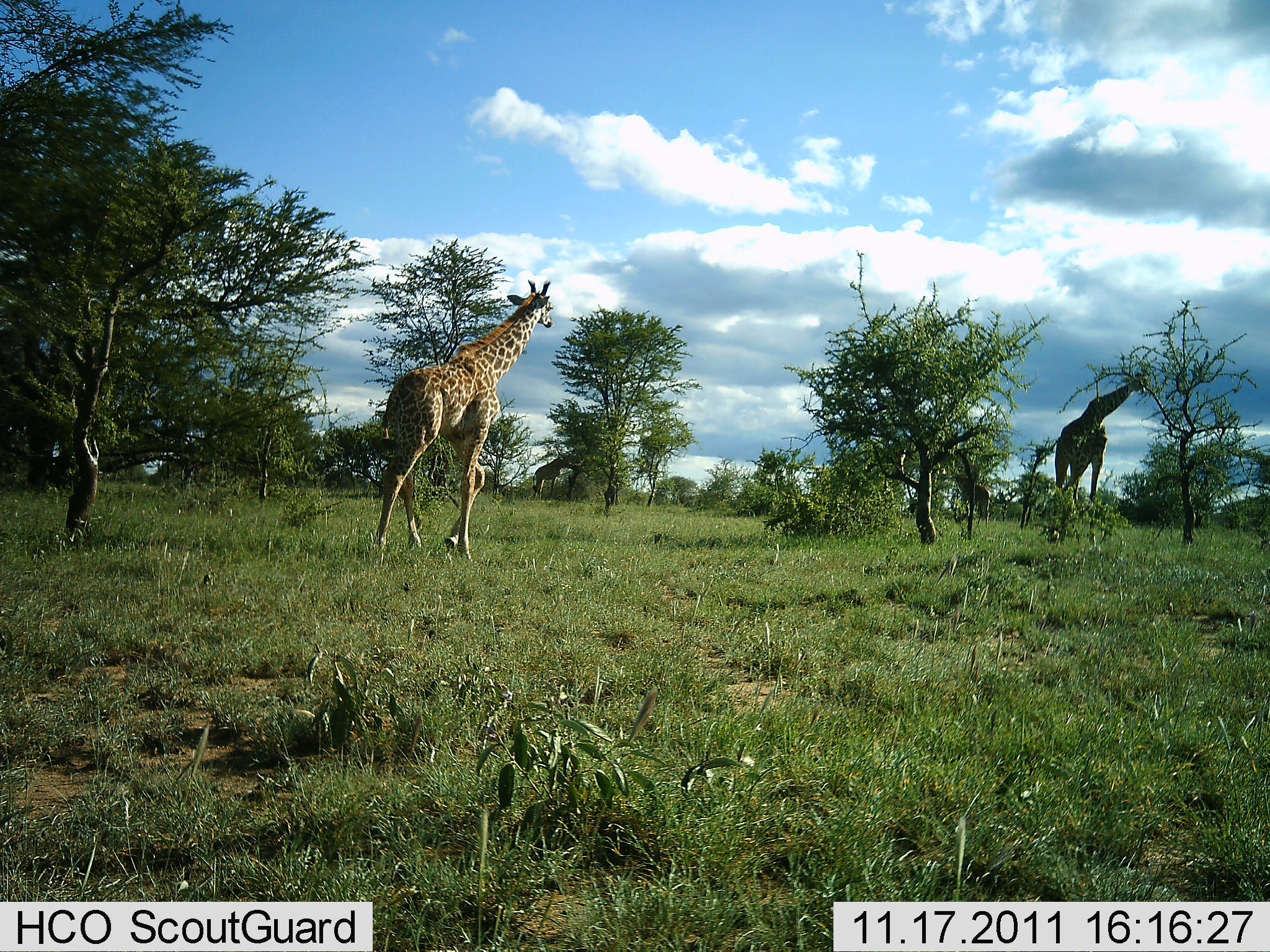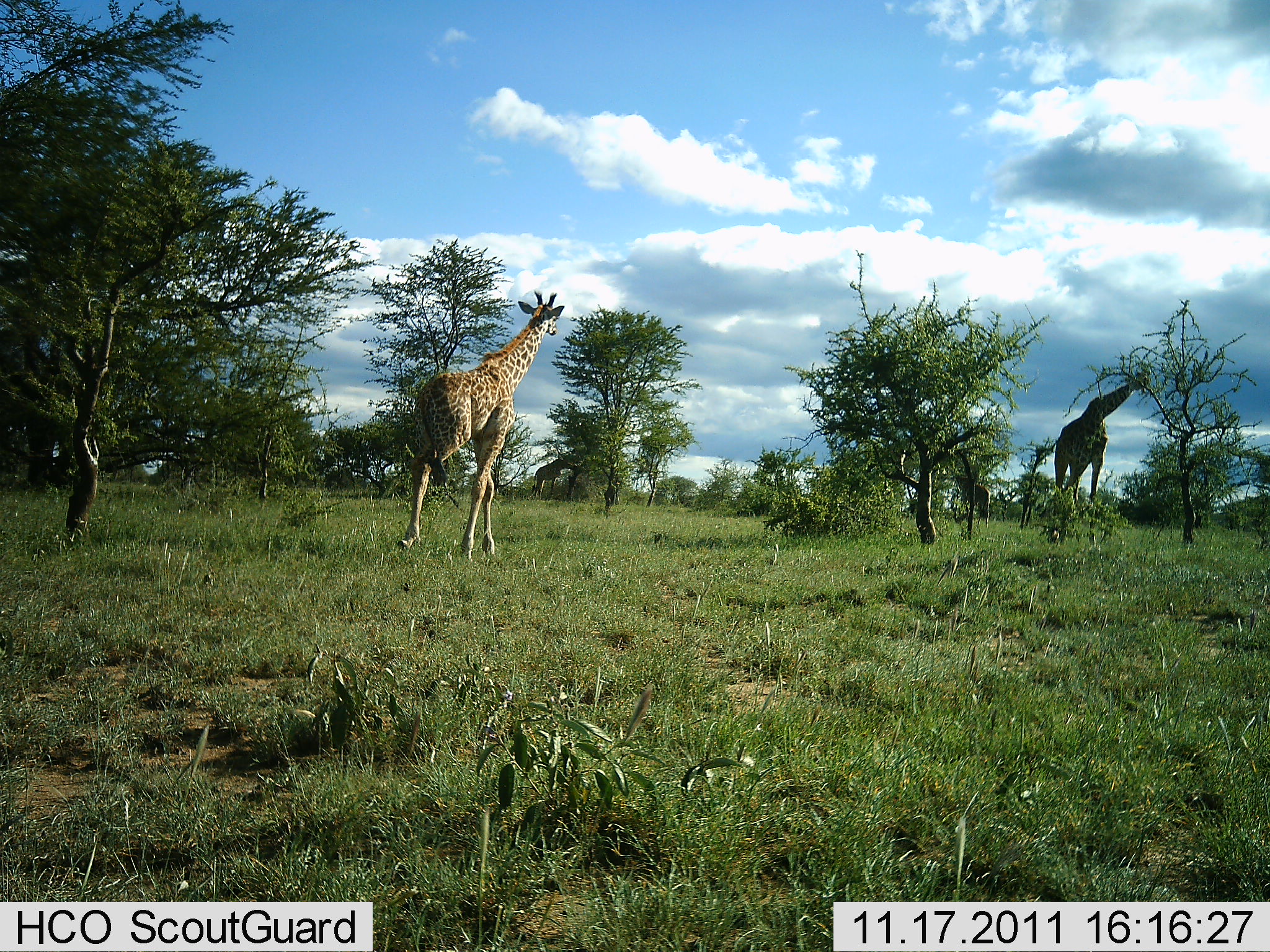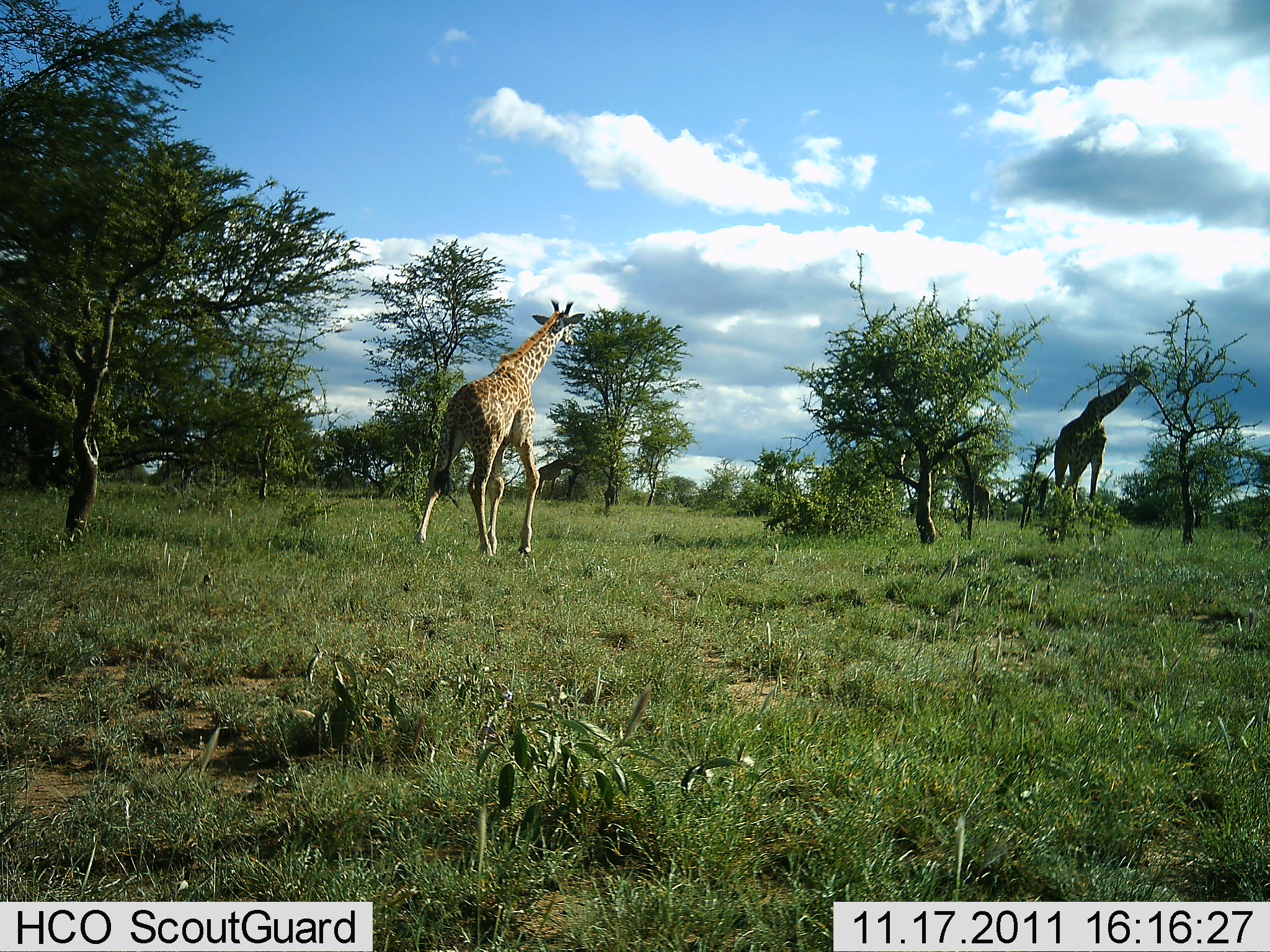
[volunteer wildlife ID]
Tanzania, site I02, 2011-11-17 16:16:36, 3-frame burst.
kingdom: Animalia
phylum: Chordata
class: Mammalia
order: Artiodactyla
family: Giraffidae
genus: Giraffa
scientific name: Giraffa camelopardalis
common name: giraffe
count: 2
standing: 40%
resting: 0%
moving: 80%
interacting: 0%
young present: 7%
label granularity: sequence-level